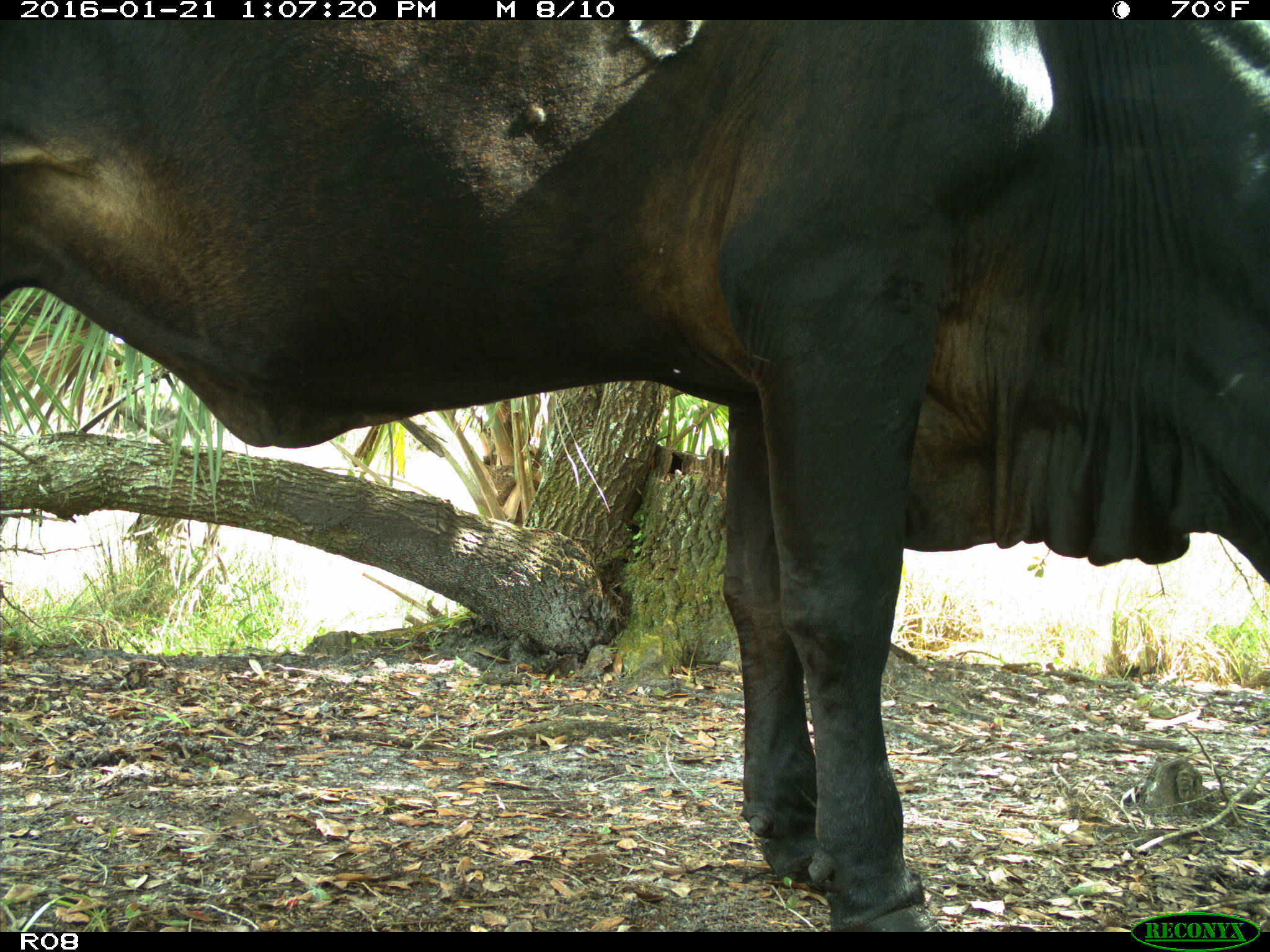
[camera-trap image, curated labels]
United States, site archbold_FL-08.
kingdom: Animalia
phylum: Chordata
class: Mammalia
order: Artiodactyla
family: Bovidae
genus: Bos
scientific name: Bos taurus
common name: domestic cow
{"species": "Bos taurus (domestic cow)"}